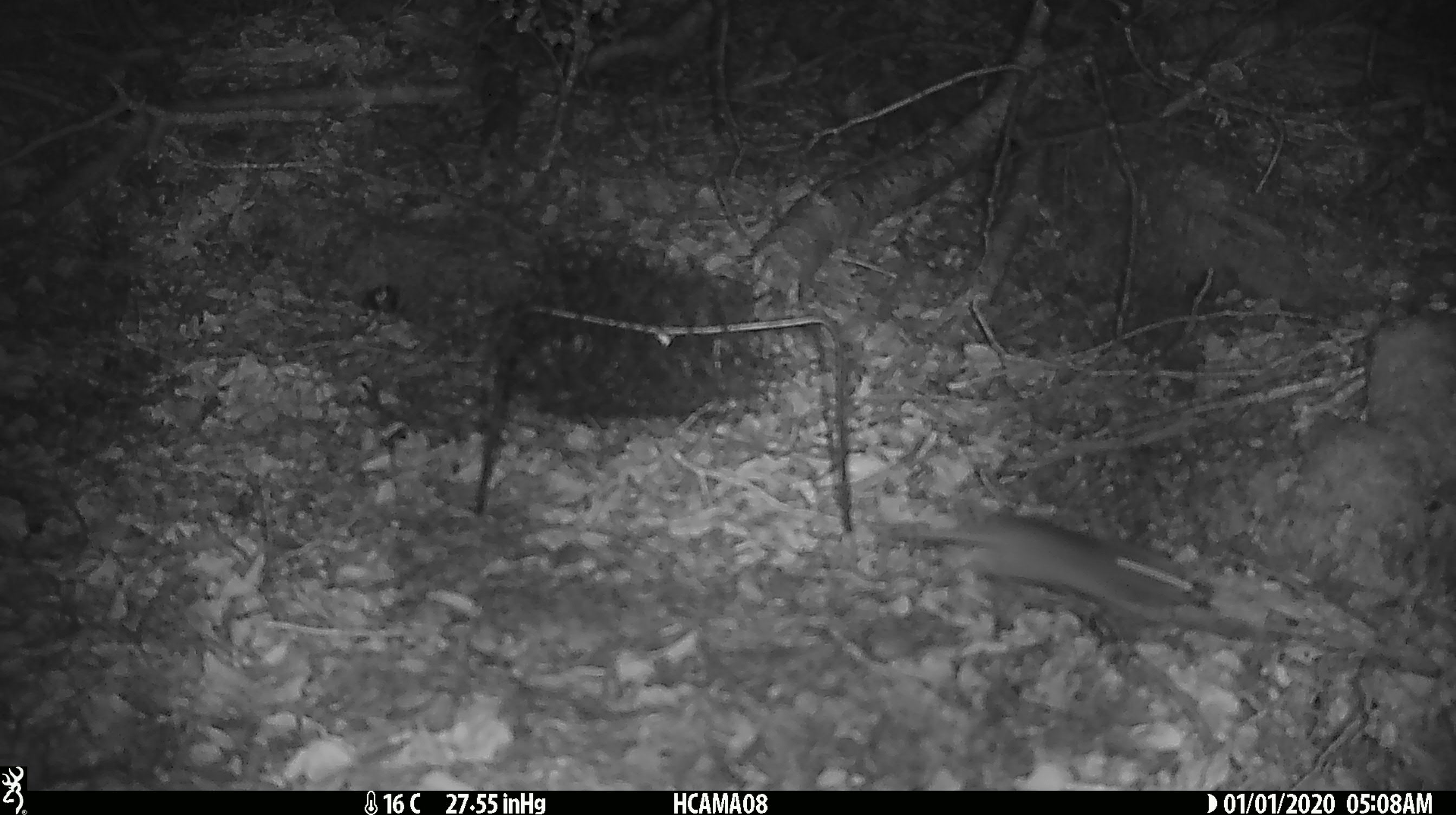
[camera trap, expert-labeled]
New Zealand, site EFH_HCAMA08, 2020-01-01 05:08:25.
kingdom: Animalia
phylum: Chordata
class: Mammalia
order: Rodentia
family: Muridae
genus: Mus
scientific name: Mus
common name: mouse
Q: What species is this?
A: Mouse (Mus).